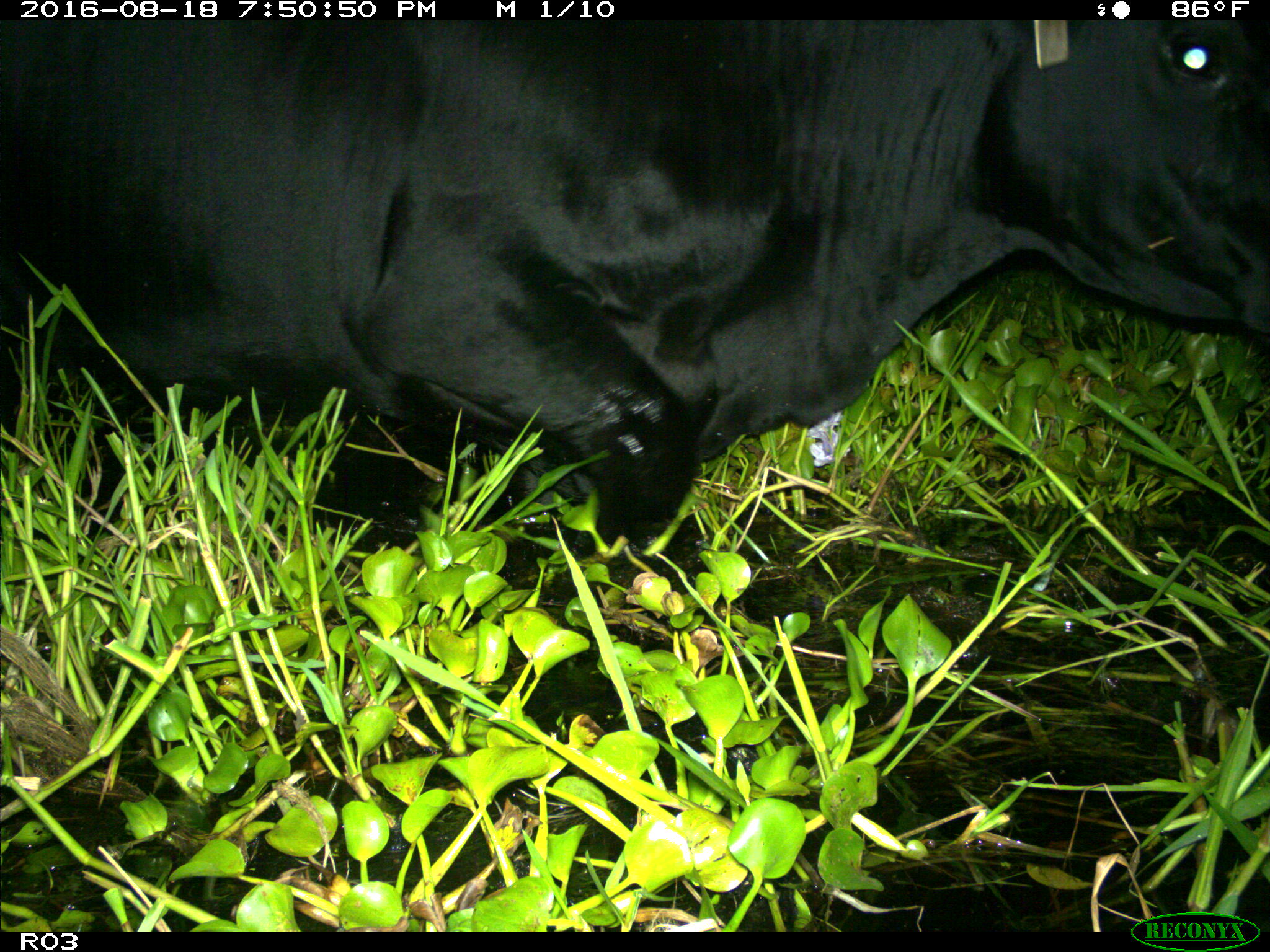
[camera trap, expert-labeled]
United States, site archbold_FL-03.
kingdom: Animalia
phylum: Chordata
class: Mammalia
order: Artiodactyla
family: Bovidae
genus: Bos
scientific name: Bos taurus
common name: domestic cow